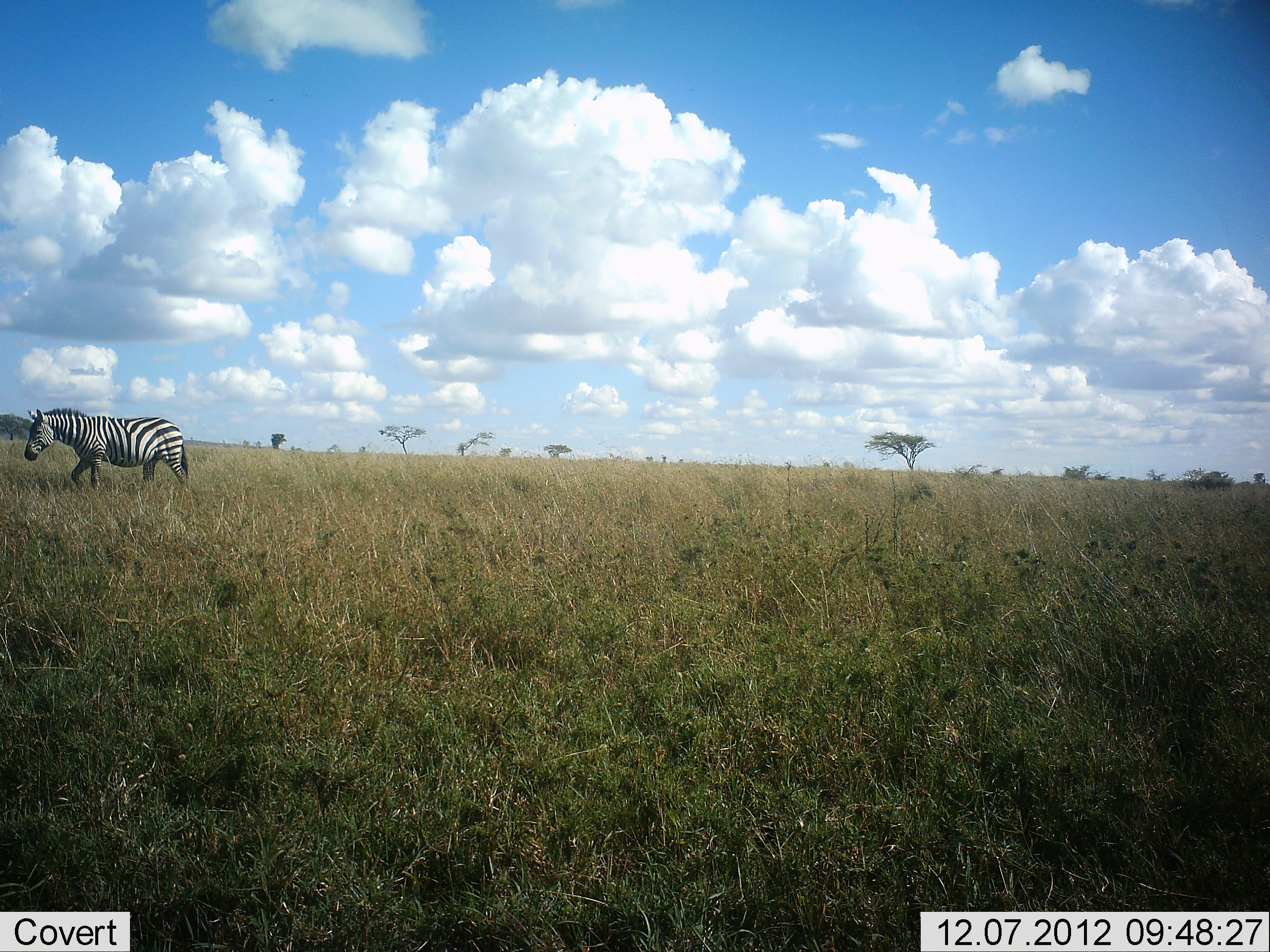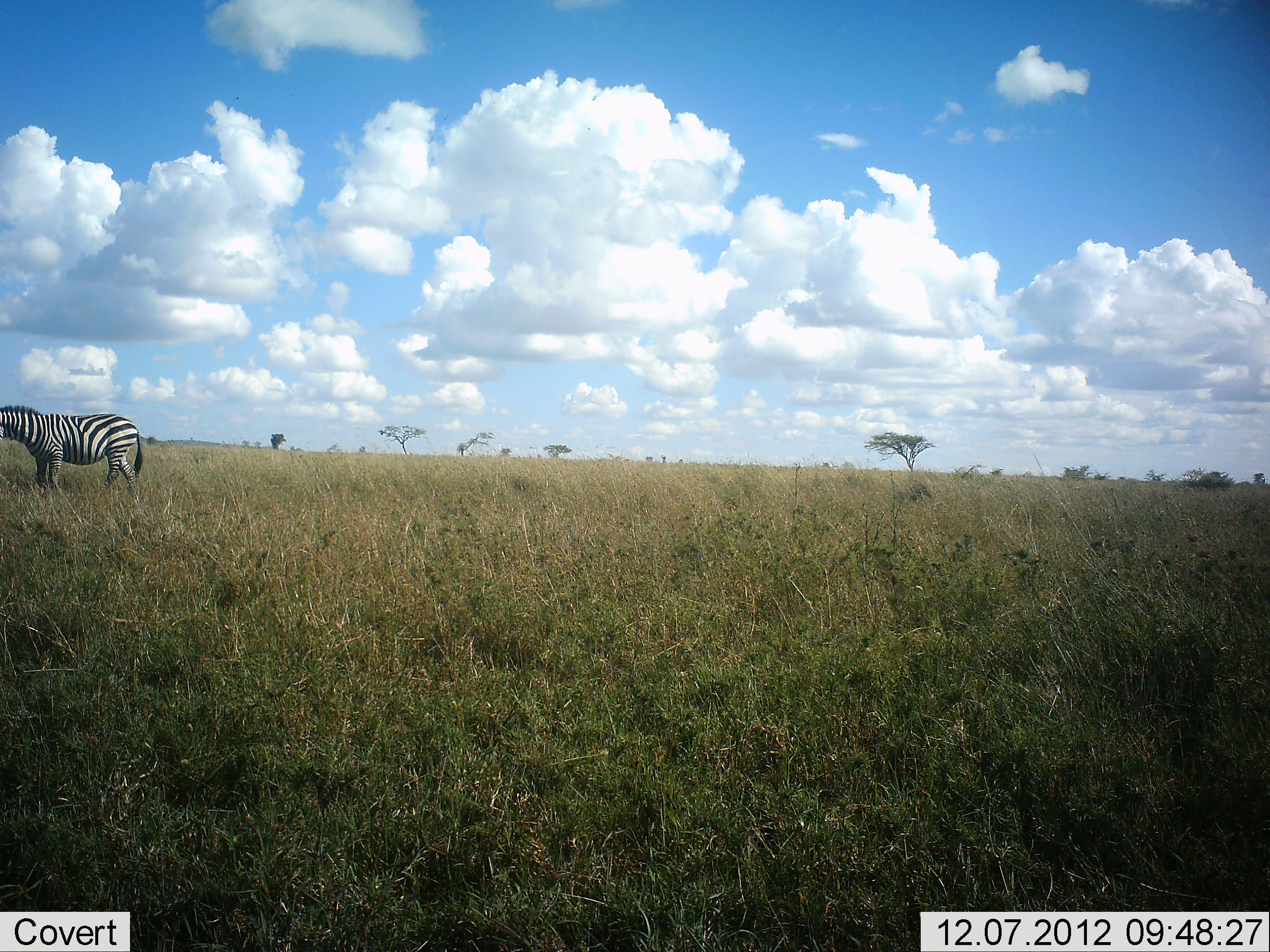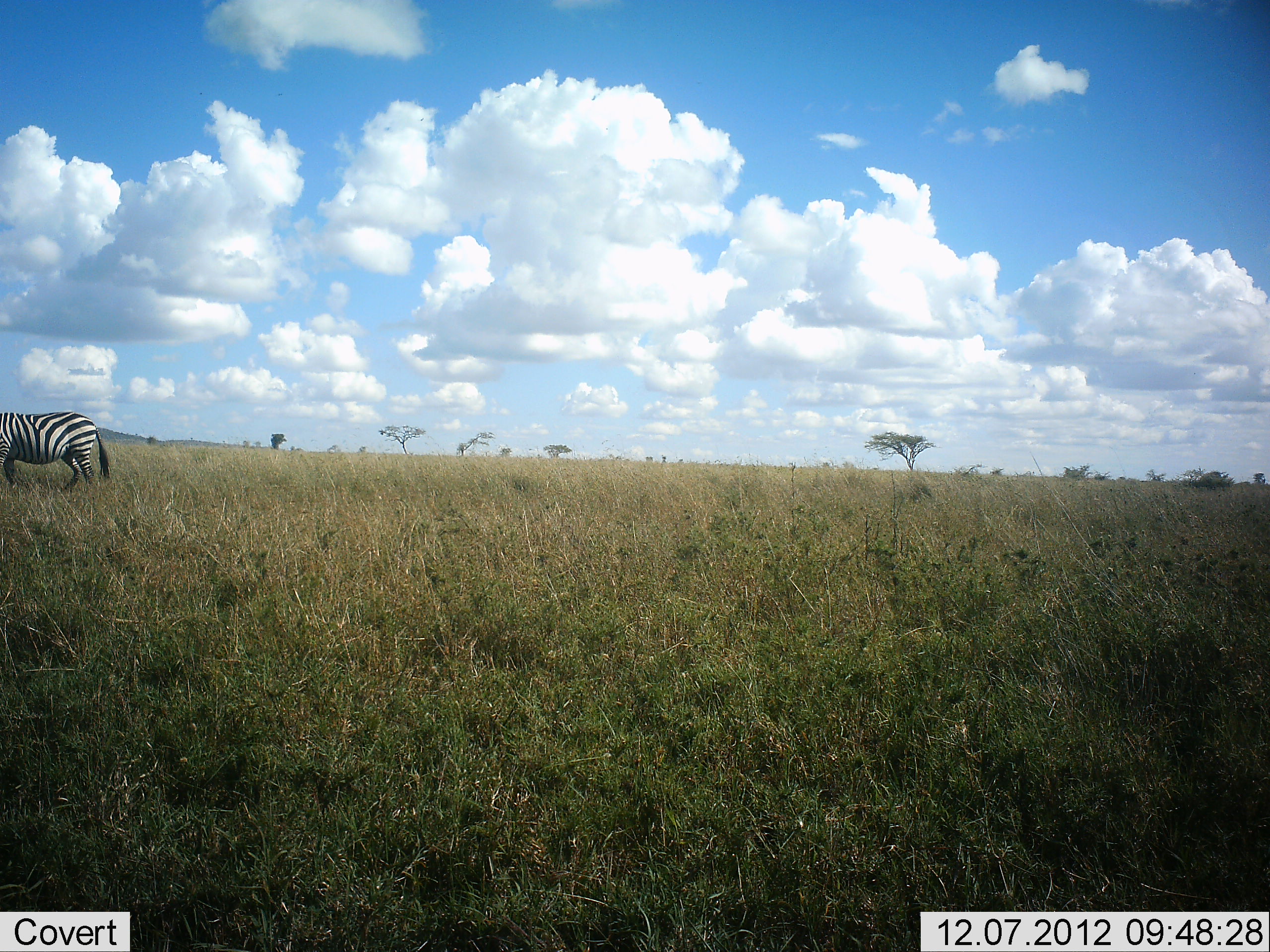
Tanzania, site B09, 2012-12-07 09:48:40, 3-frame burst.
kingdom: Animalia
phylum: Chordata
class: Mammalia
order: Perissodactyla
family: Equidae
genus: Equus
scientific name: Equus quagga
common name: plains zebra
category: zebra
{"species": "zebra (plains zebra) (Equus quagga)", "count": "1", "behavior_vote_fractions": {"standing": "20%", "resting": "0%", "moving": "90%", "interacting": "0%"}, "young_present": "0%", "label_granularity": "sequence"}